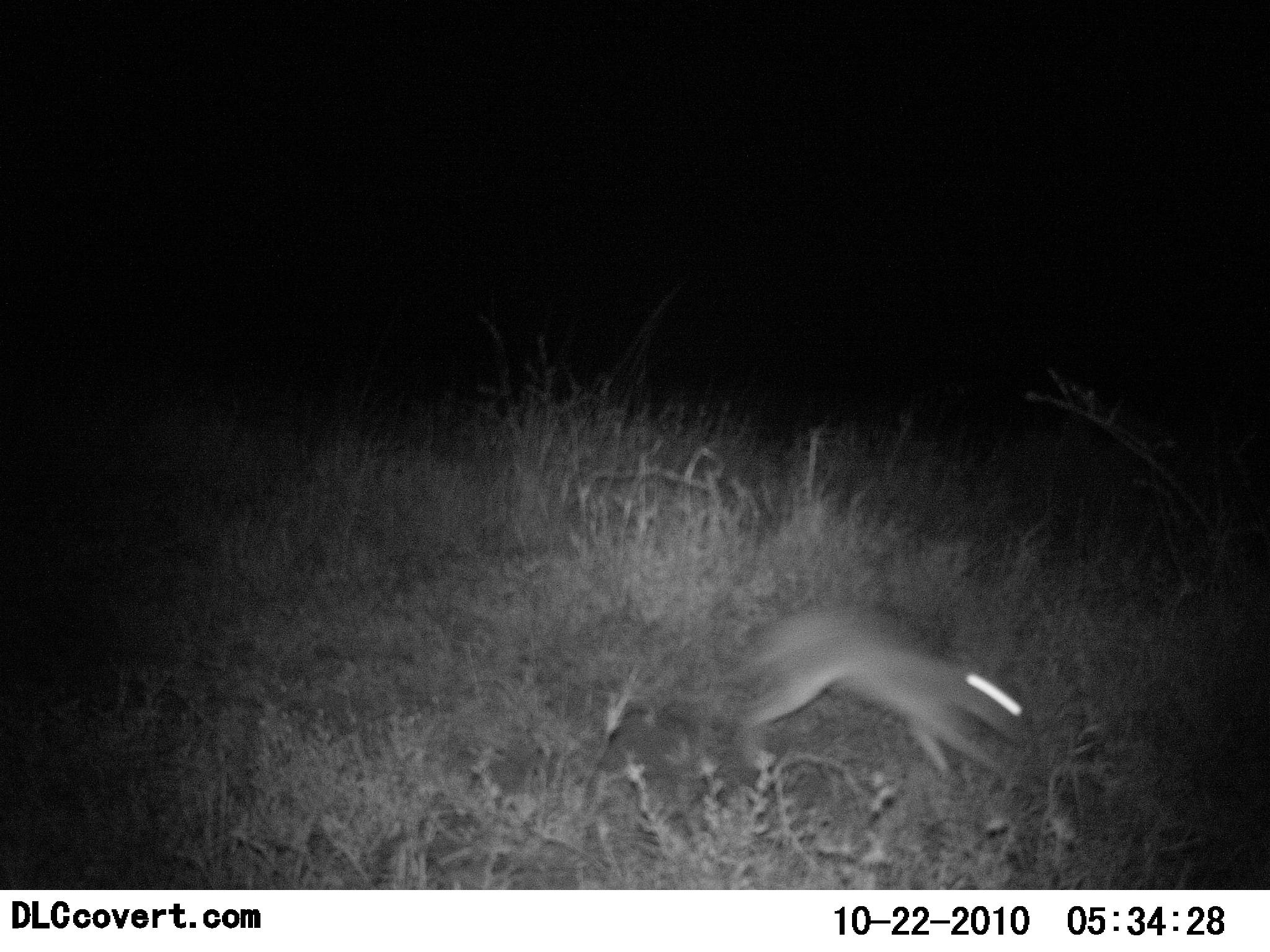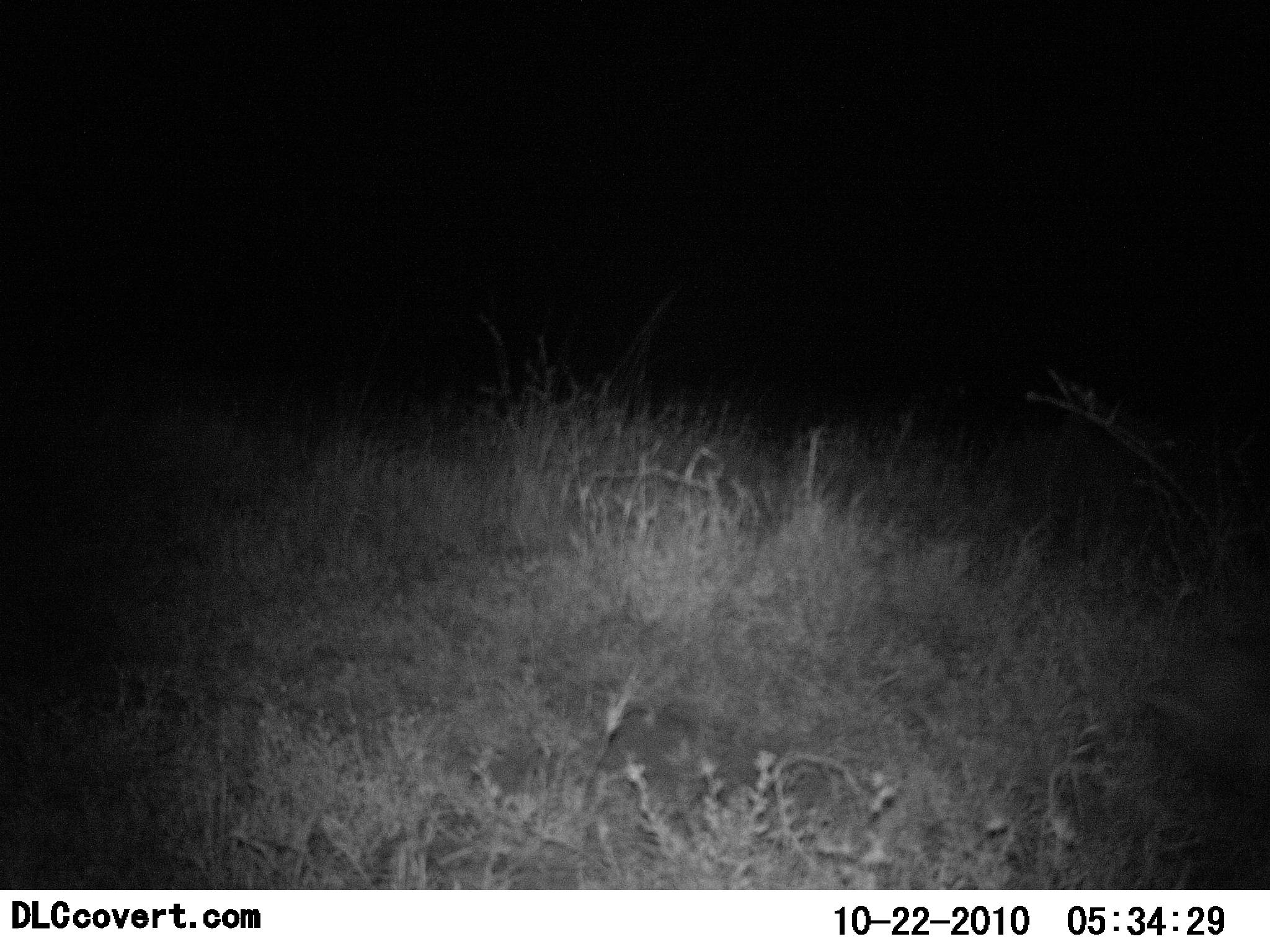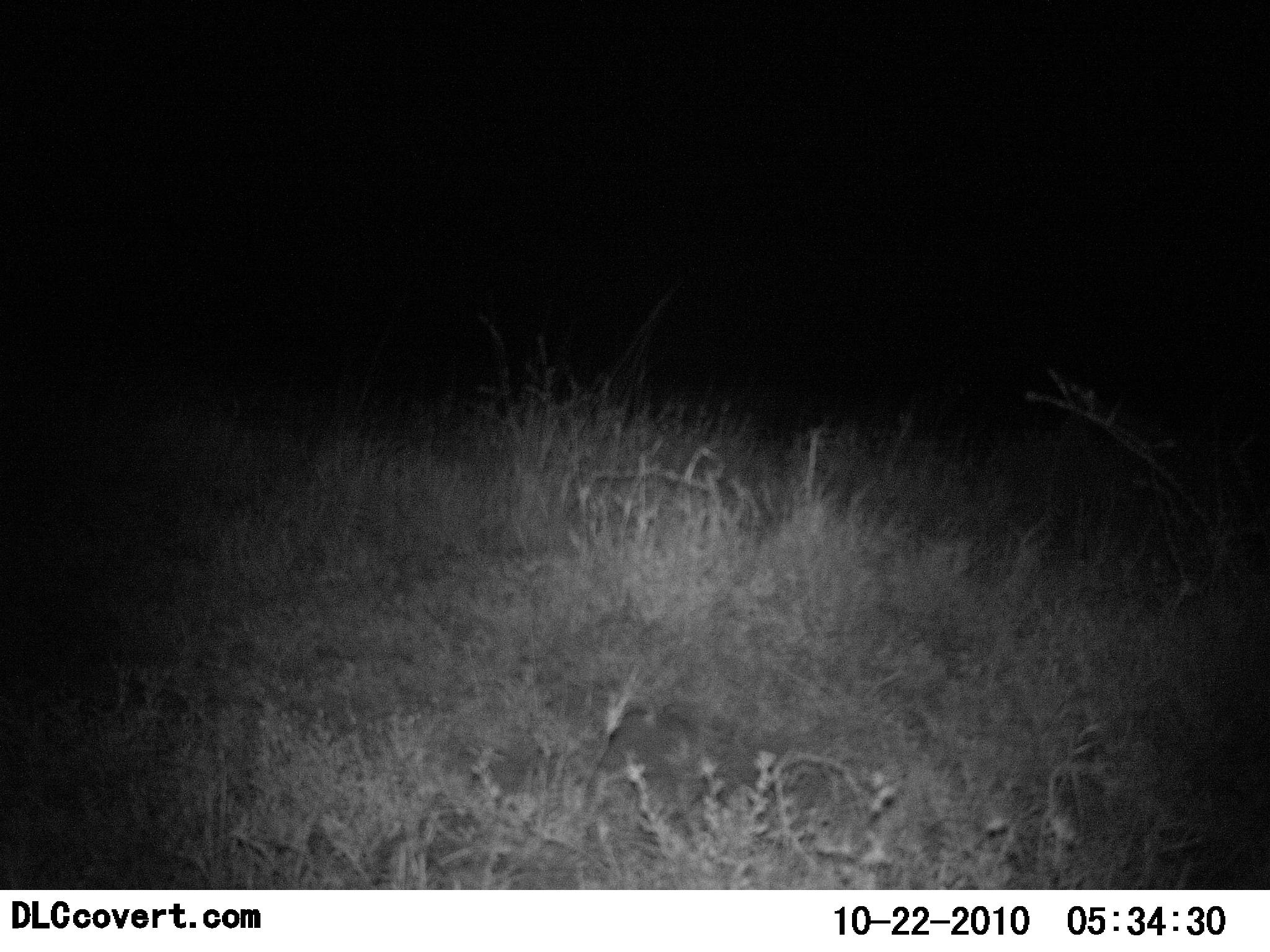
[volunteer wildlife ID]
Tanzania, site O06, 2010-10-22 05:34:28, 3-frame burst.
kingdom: Animalia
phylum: Chordata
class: Mammalia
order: Lagomorpha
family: Leporidae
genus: Lepus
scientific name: Lepus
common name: hare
Hare (Lepus), count 1. Behavior (volunteer vote fractions): standing 0%, resting 0%, moving 100%, interacting 0%. Young present (vote fraction): 0%. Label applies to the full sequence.